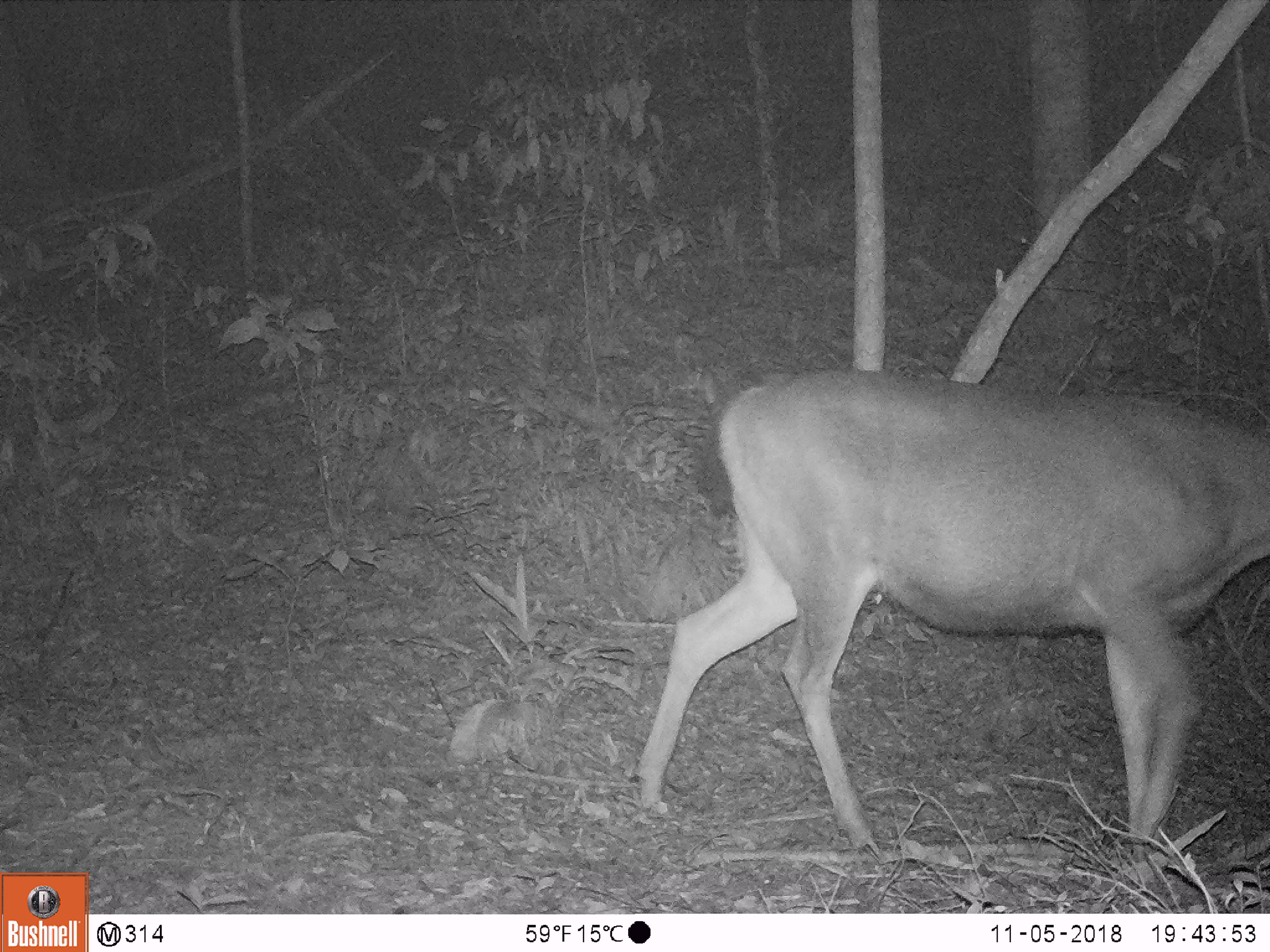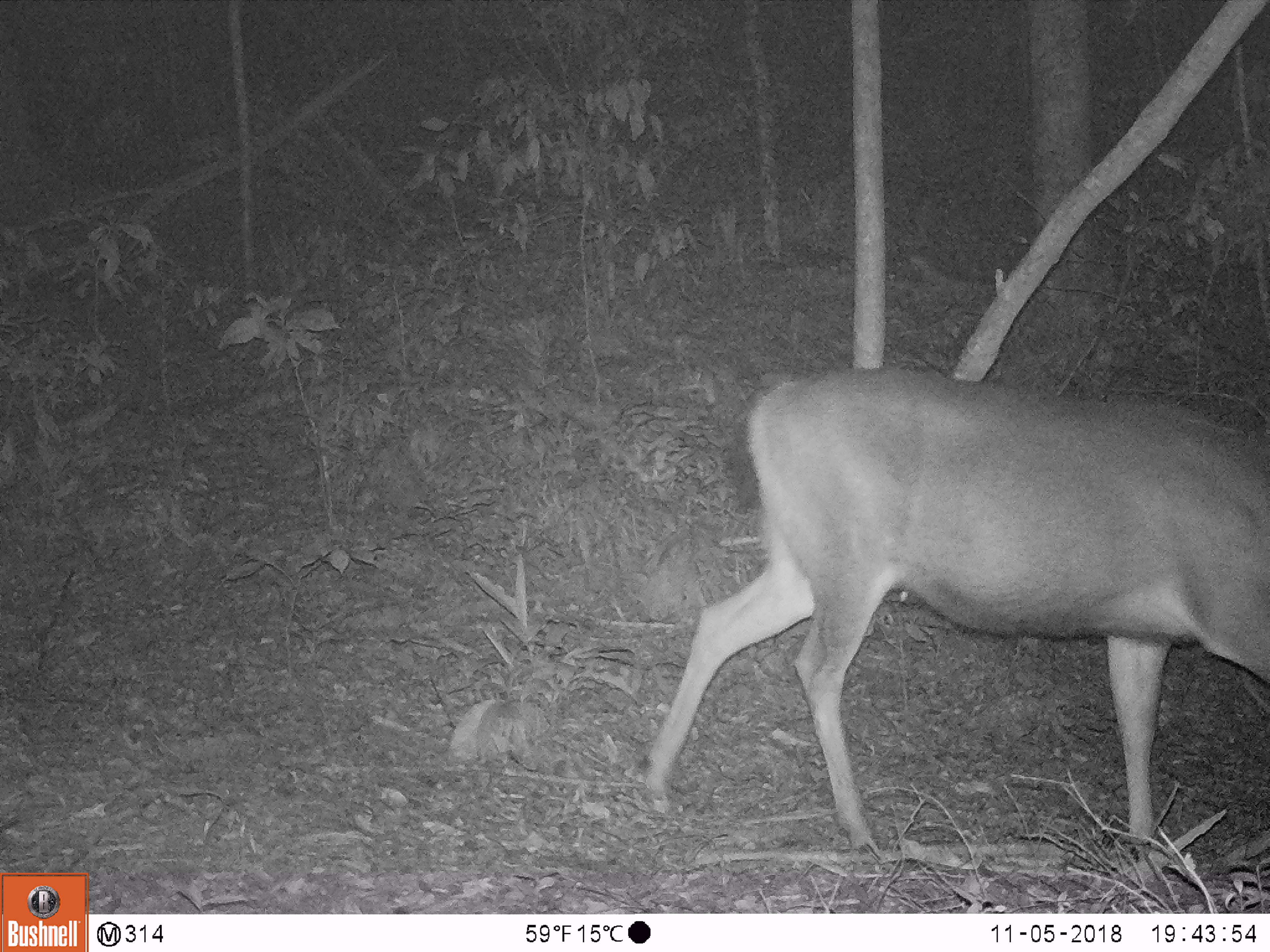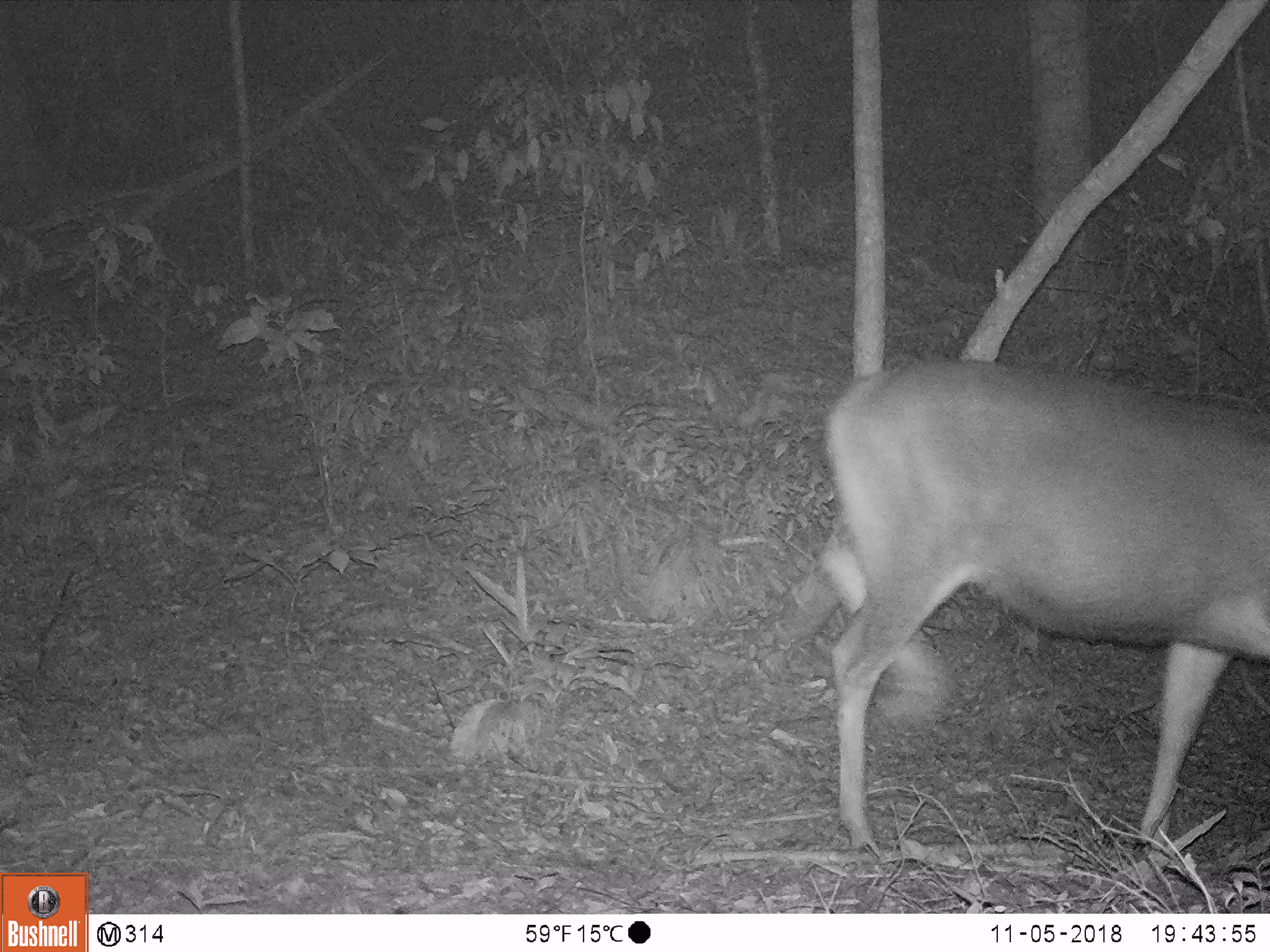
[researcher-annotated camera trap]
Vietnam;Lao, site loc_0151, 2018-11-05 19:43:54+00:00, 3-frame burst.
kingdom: Animalia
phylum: Chordata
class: Mammalia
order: Artiodactyla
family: Cervidae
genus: Rusa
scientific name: Rusa unicolor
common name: sambar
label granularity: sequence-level